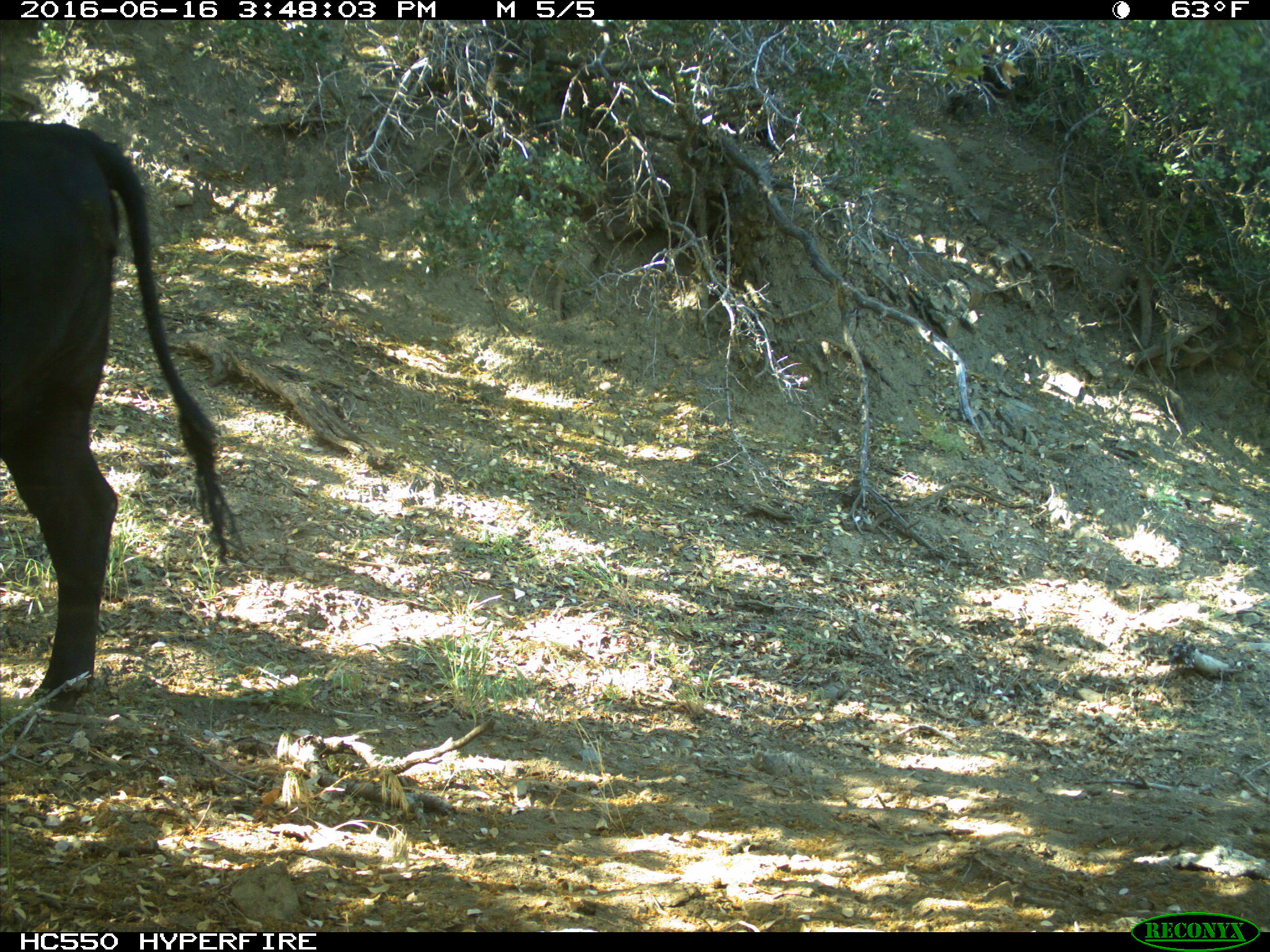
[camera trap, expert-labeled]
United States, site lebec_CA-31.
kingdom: Animalia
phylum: Chordata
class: Mammalia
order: Artiodactyla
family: Bovidae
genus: Bos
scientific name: Bos taurus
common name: domestic cow